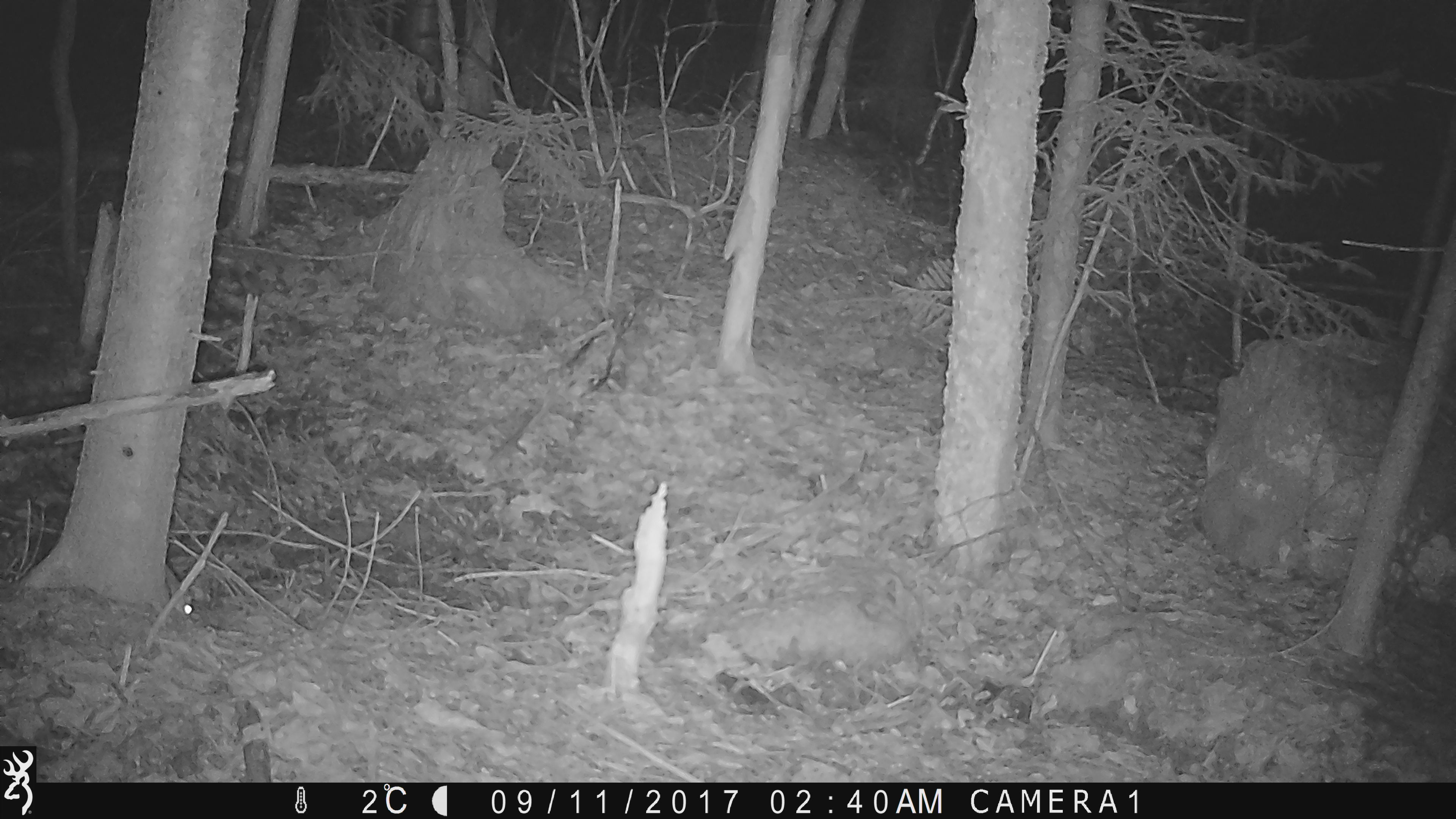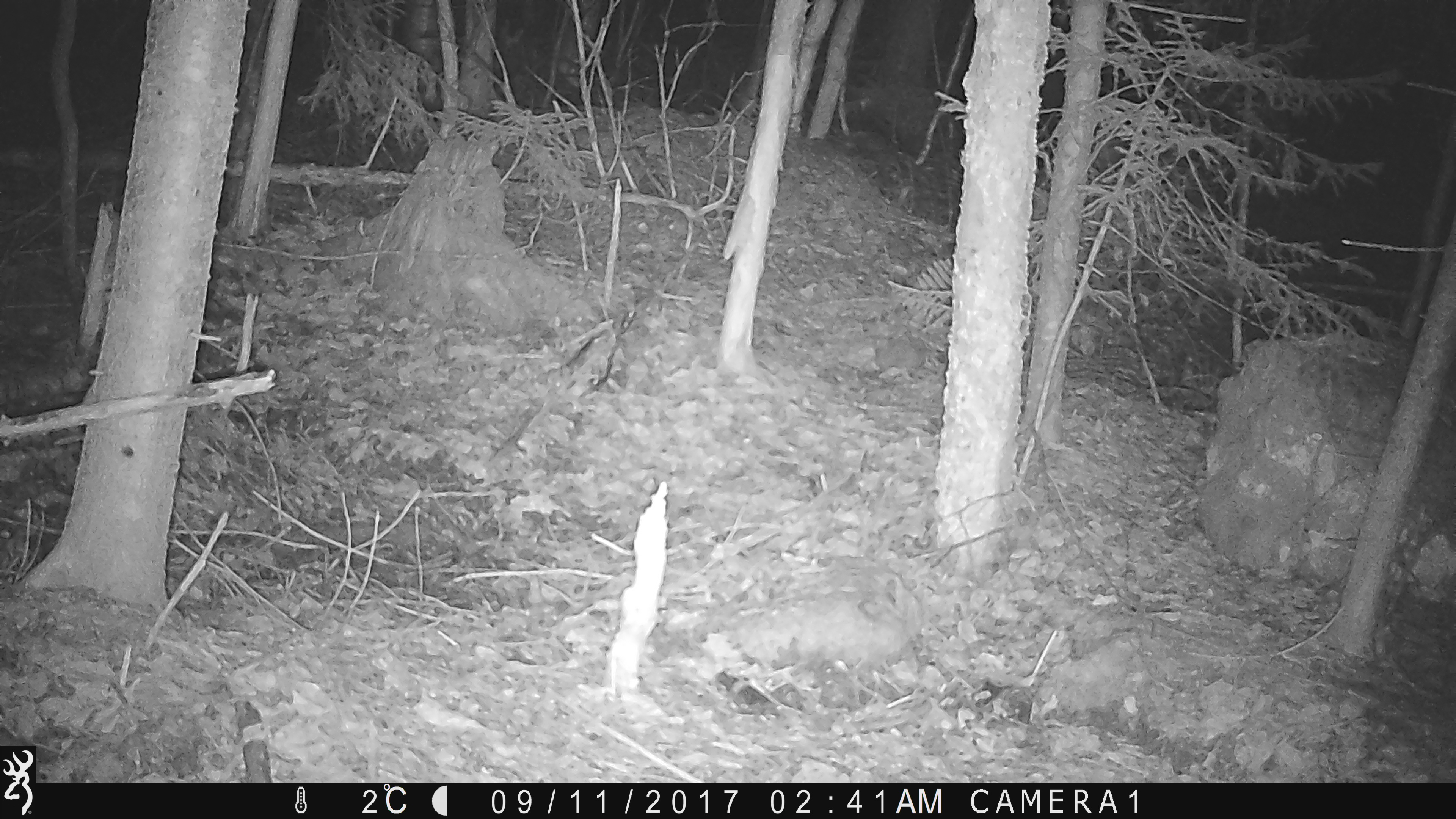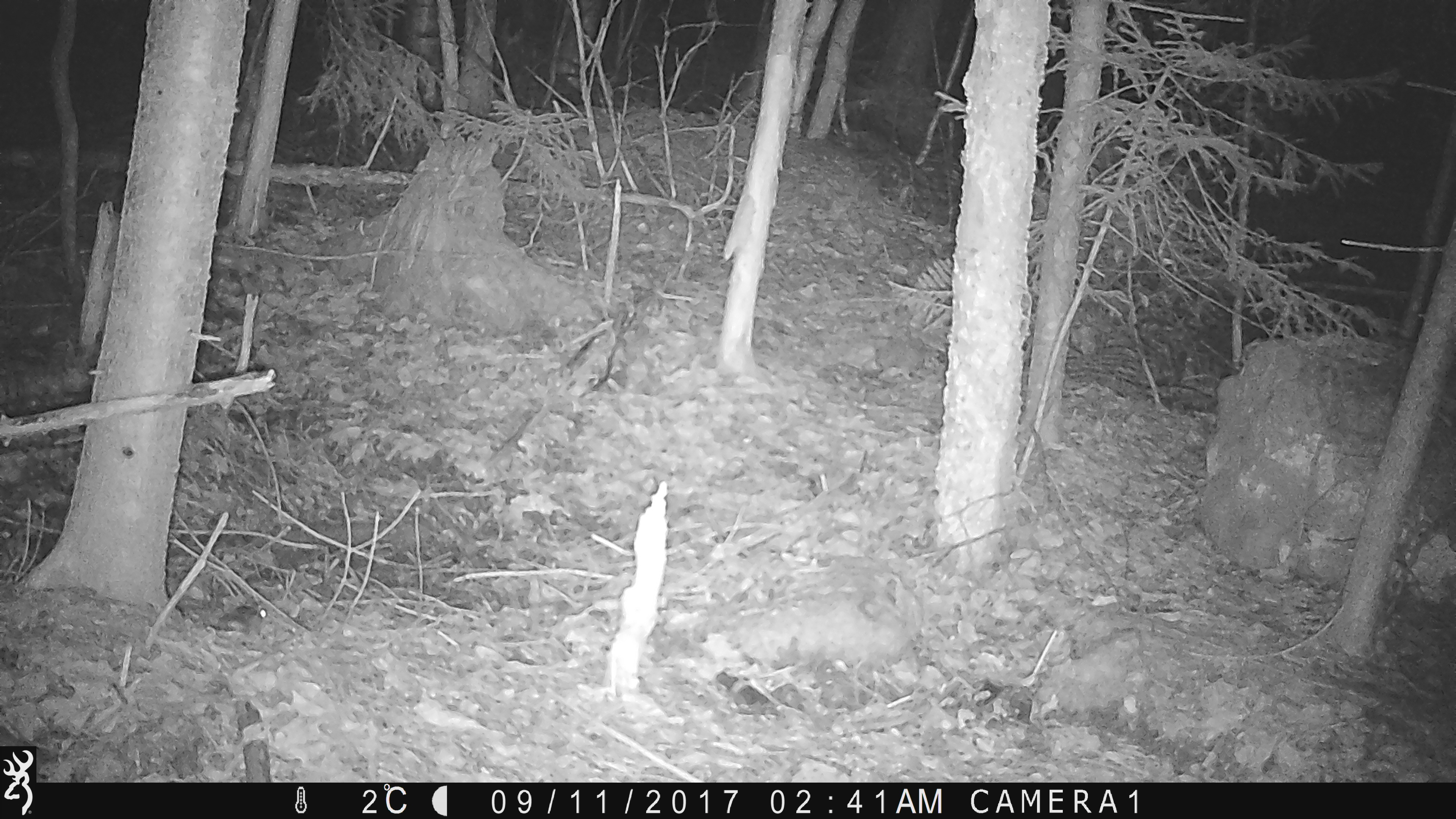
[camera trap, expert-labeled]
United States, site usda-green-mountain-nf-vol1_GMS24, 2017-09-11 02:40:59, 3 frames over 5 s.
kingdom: Animalia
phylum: Chordata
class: Mammalia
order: Rodentia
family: Sciuridae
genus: Glaucomys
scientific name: Glaucomys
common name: flying squirrel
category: flying squirrel sp.